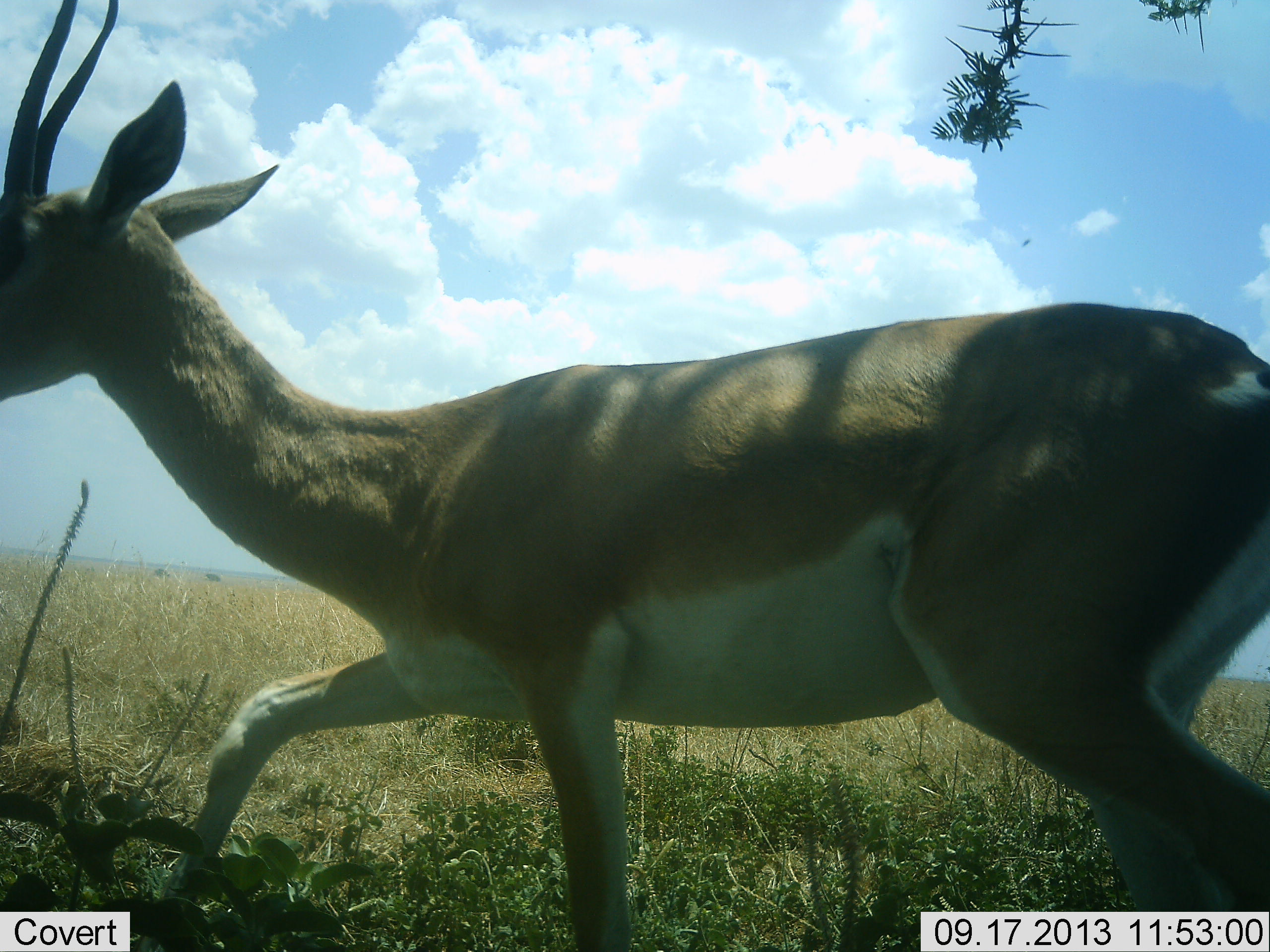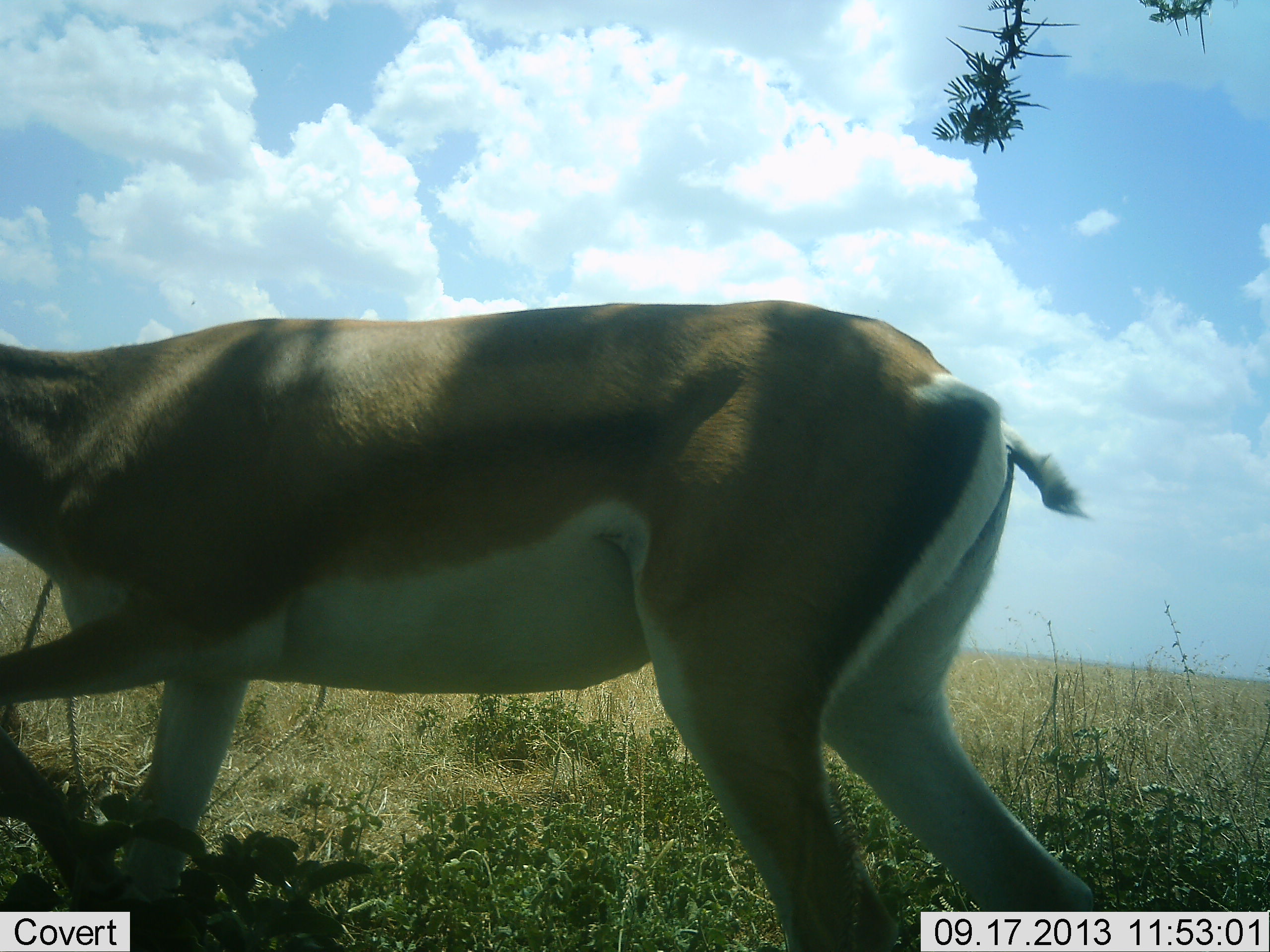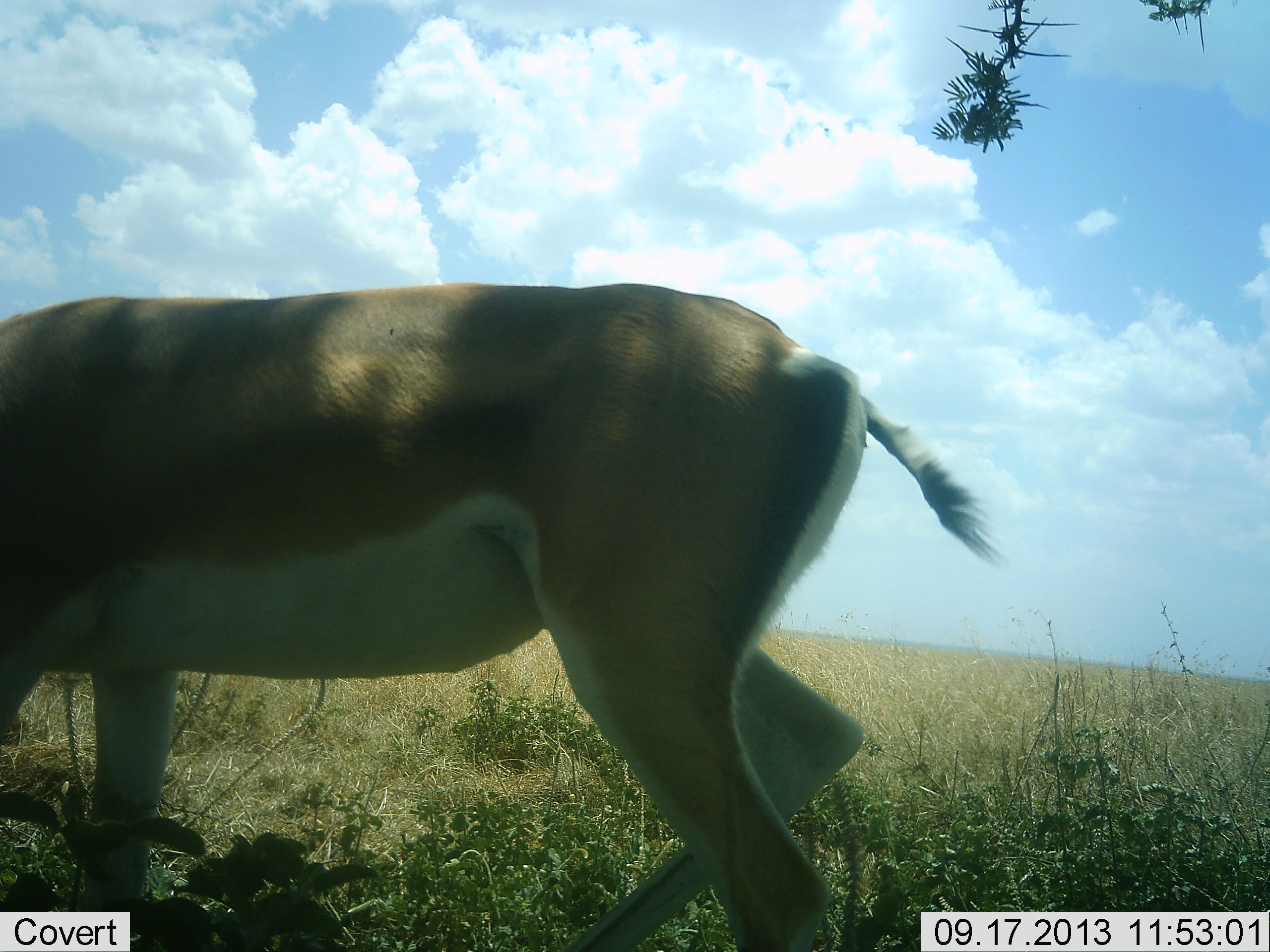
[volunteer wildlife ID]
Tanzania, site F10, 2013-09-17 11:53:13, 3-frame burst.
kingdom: Animalia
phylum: Chordata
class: Mammalia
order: Artiodactyla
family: Bovidae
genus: Nanger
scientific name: Nanger granti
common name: grant's gazelle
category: gazellegrants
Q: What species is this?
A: Gazellegrants (grant's gazelle) (Nanger granti).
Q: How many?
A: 1.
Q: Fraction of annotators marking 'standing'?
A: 10%.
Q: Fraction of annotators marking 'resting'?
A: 0%.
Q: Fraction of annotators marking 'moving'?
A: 95%.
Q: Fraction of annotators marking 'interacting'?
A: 0%.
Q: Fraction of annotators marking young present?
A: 0%.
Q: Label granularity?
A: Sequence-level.